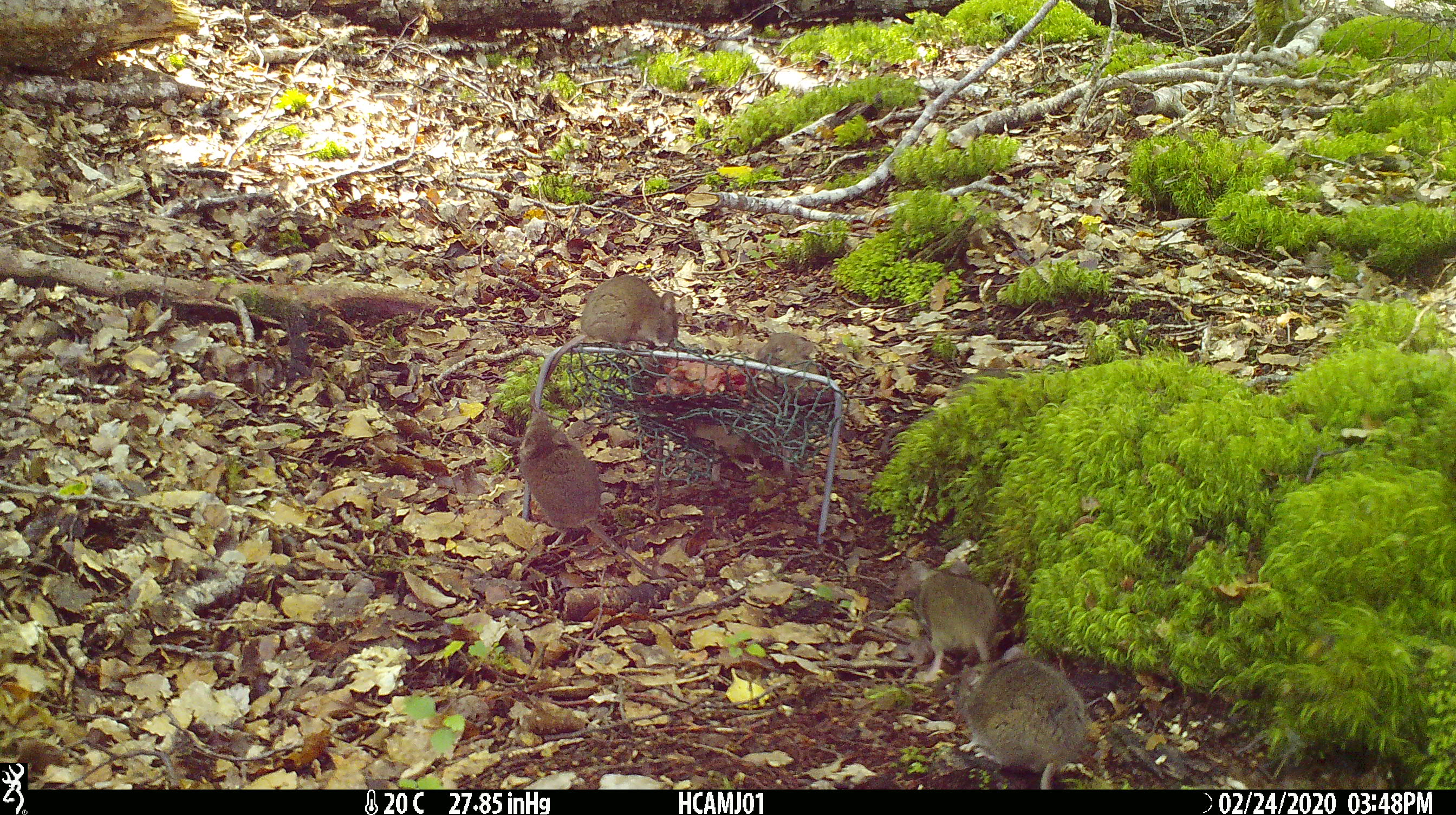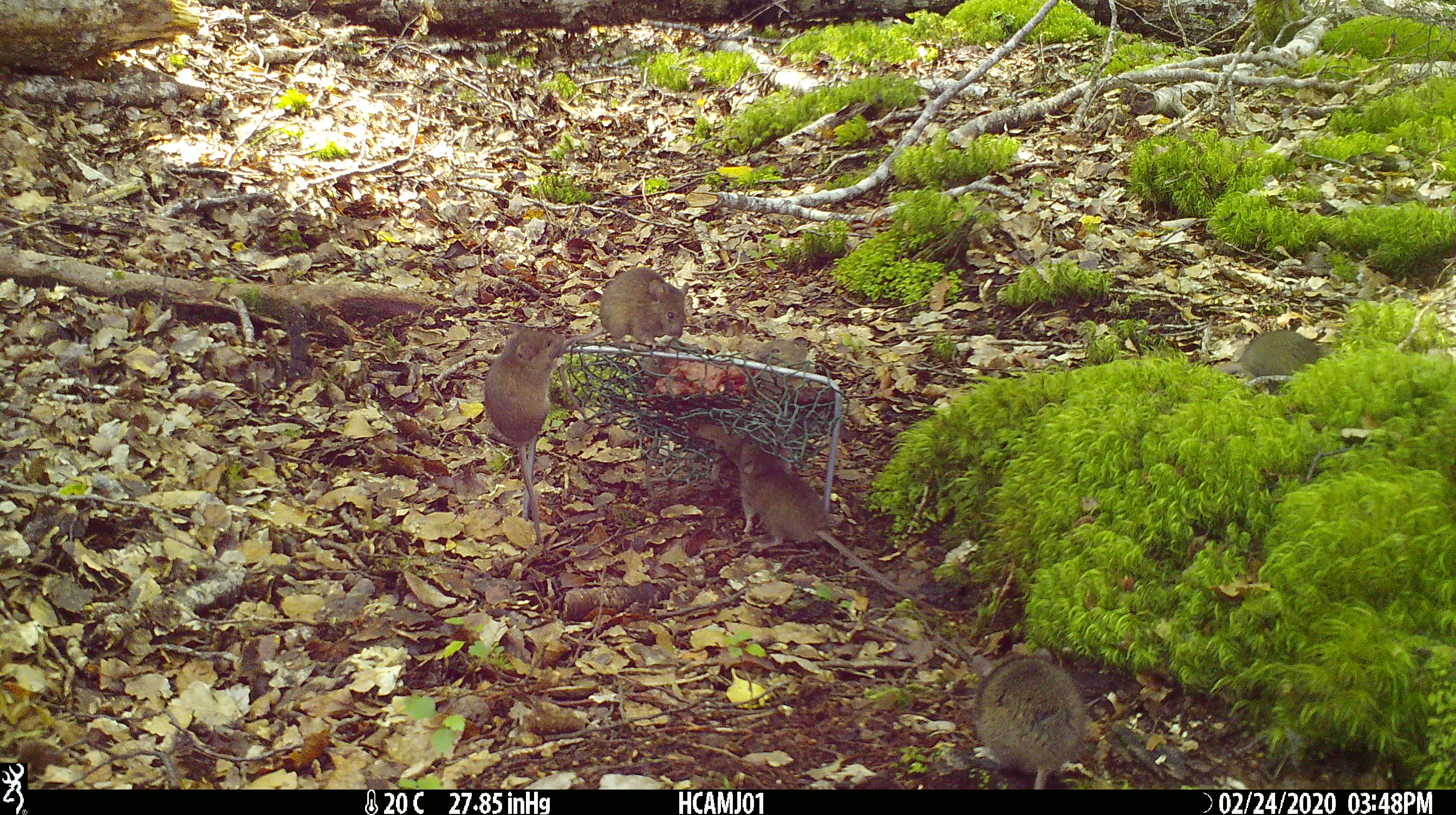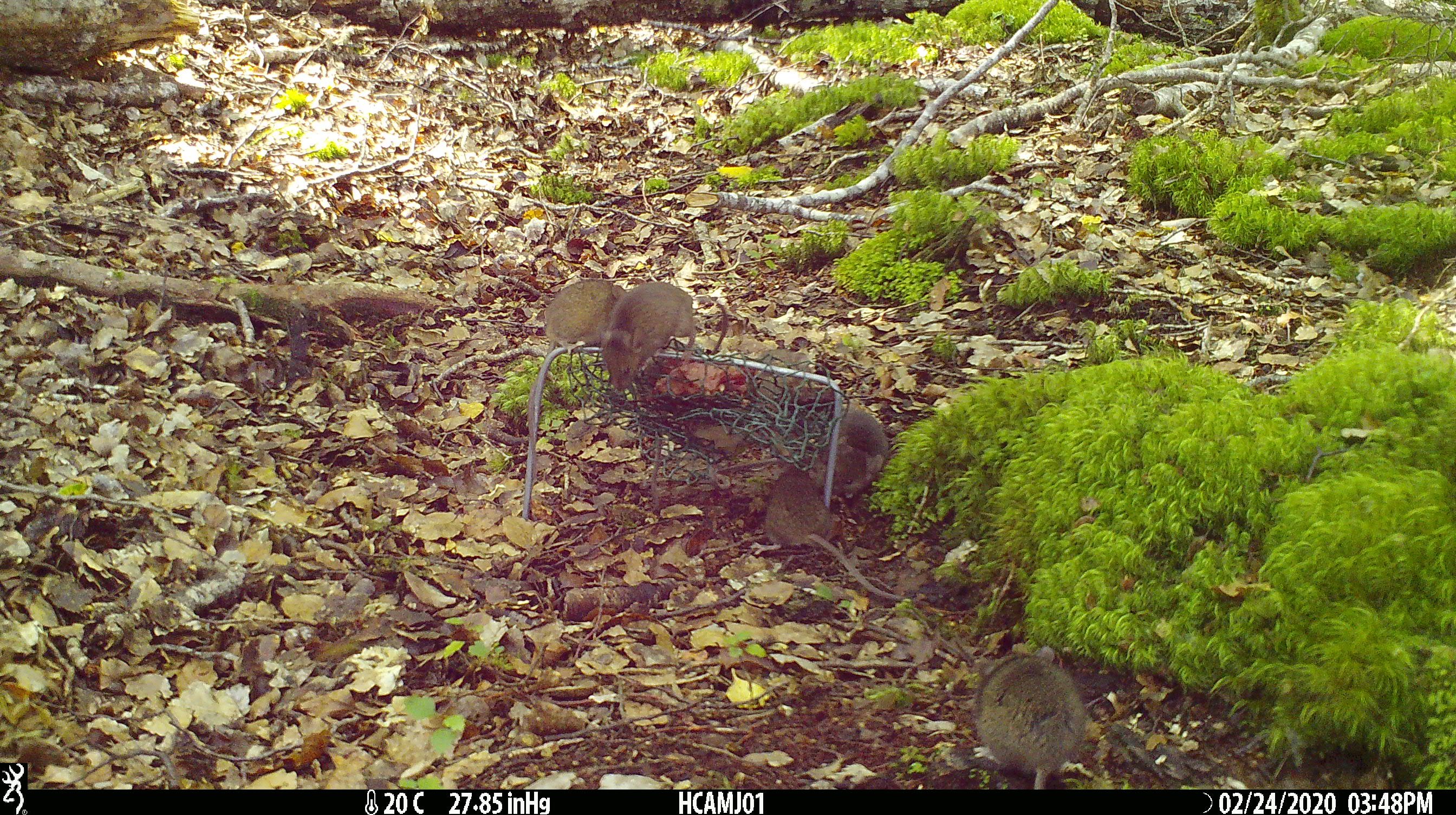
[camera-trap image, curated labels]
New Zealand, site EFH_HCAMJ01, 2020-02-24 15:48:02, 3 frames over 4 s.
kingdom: Animalia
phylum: Chordata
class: Mammalia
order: Rodentia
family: Muridae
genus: Mus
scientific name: Mus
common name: mouse